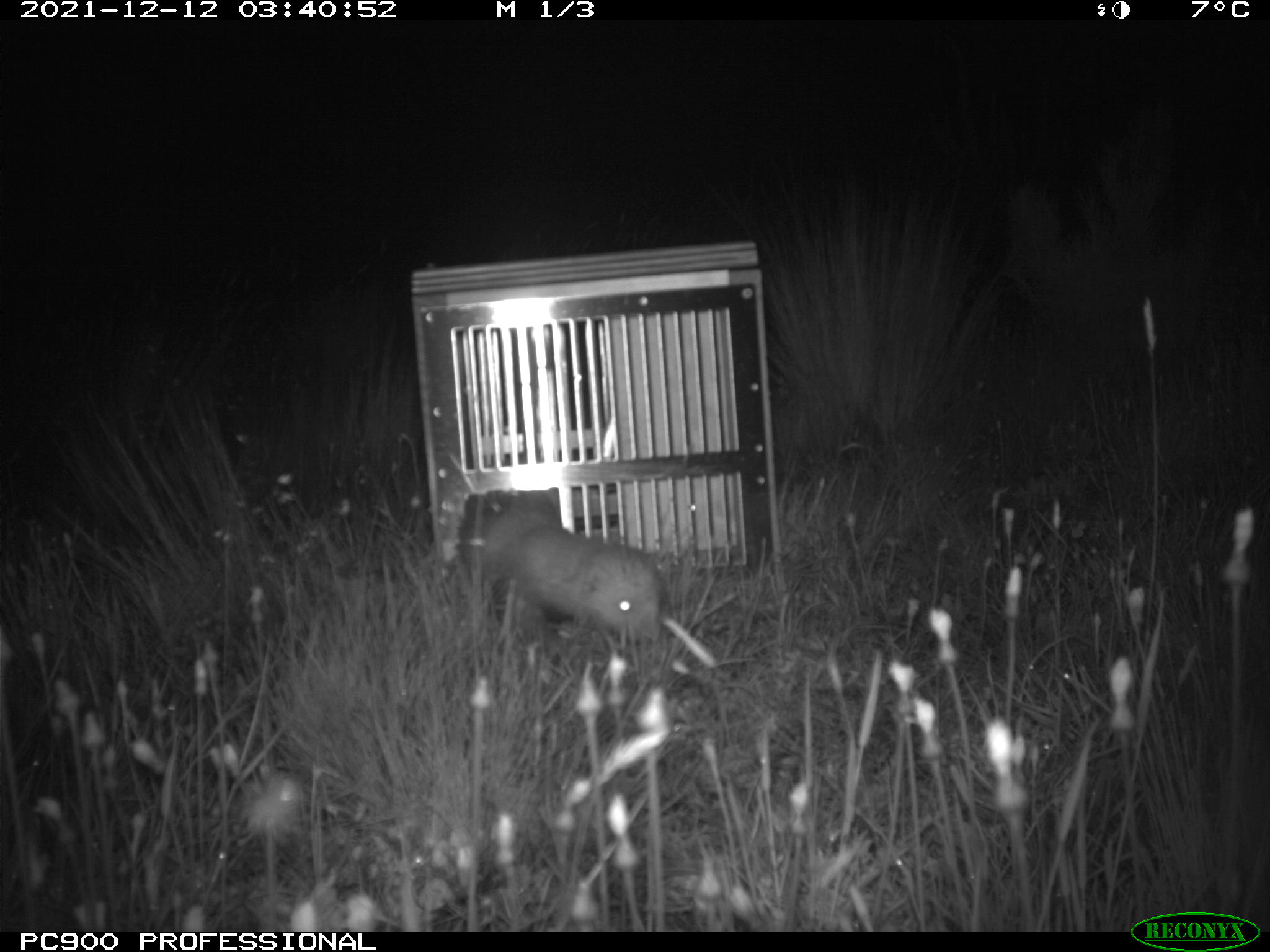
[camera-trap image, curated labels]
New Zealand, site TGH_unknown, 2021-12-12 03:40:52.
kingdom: Animalia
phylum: Chordata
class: Mammalia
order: Carnivora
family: Mustelidae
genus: Mustela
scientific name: Mustela furo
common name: ferret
Ferret (Mustela furo).